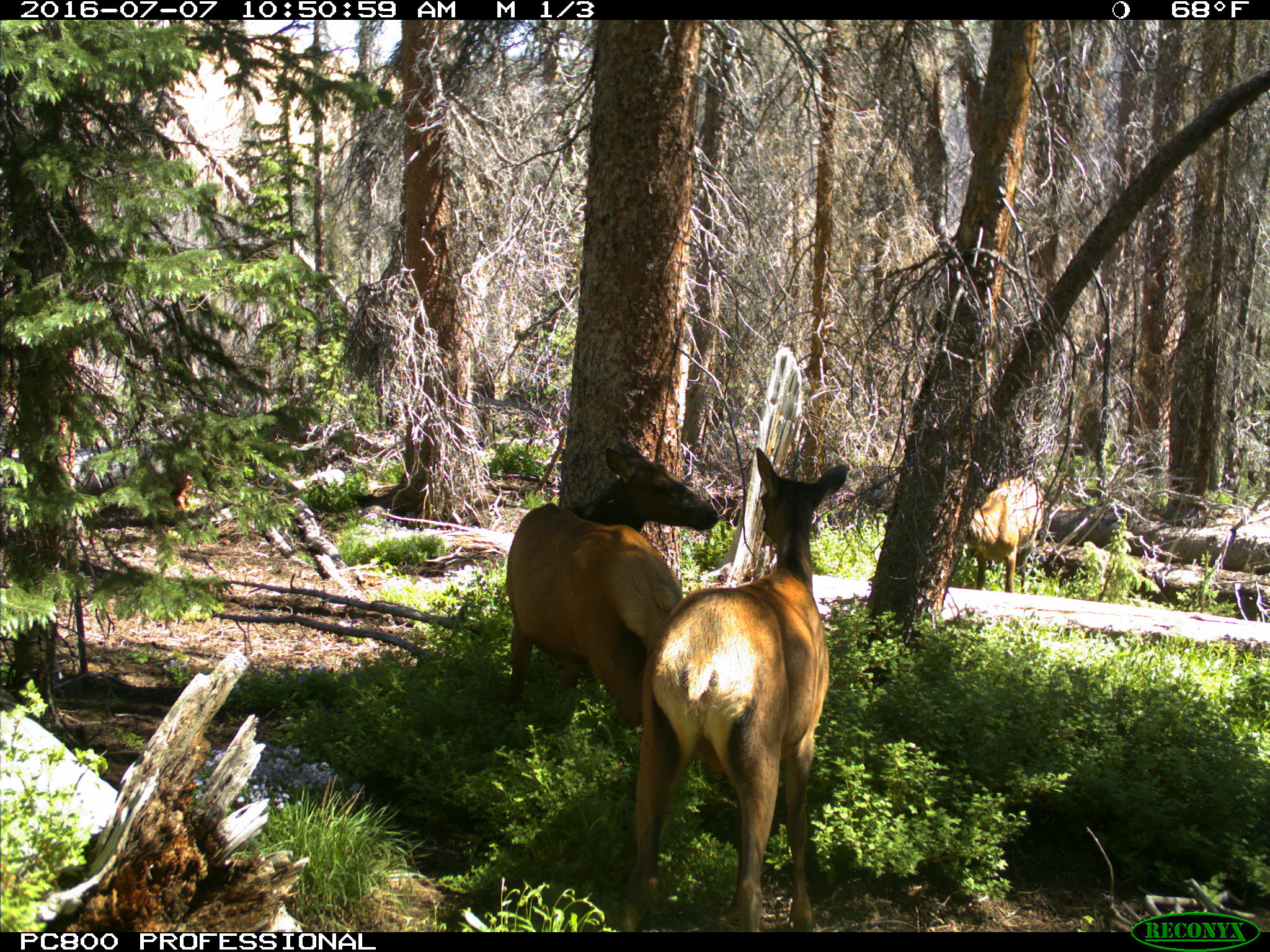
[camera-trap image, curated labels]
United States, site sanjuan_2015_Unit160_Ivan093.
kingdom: Animalia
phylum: Chordata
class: Mammalia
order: Artiodactyla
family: Cervidae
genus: Cervus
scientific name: Cervus elaphus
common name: red deer